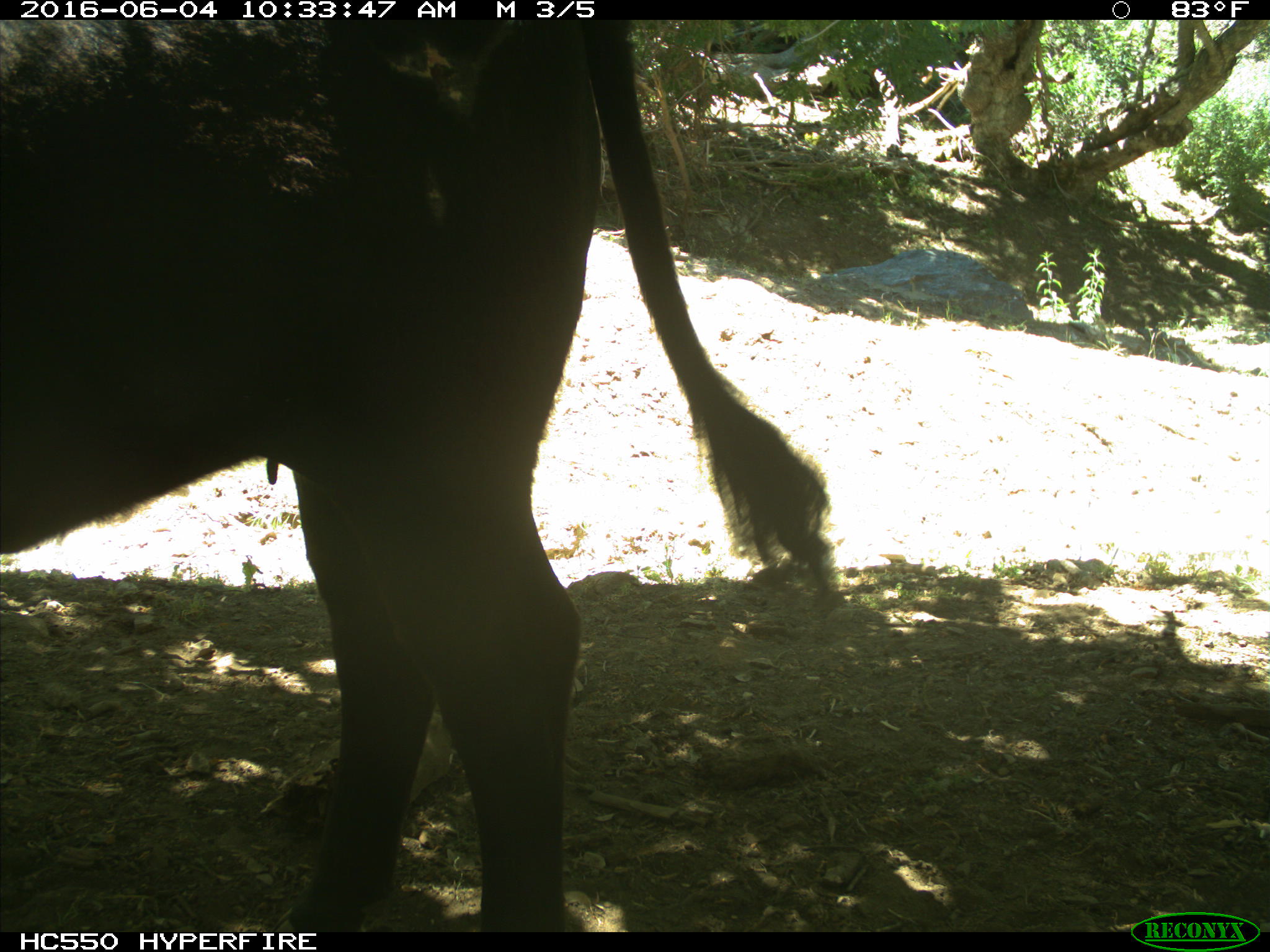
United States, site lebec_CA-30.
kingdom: Animalia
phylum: Chordata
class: Mammalia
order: Artiodactyla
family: Bovidae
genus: Bos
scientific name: Bos taurus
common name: domestic cow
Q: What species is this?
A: Bos taurus (domestic cow).